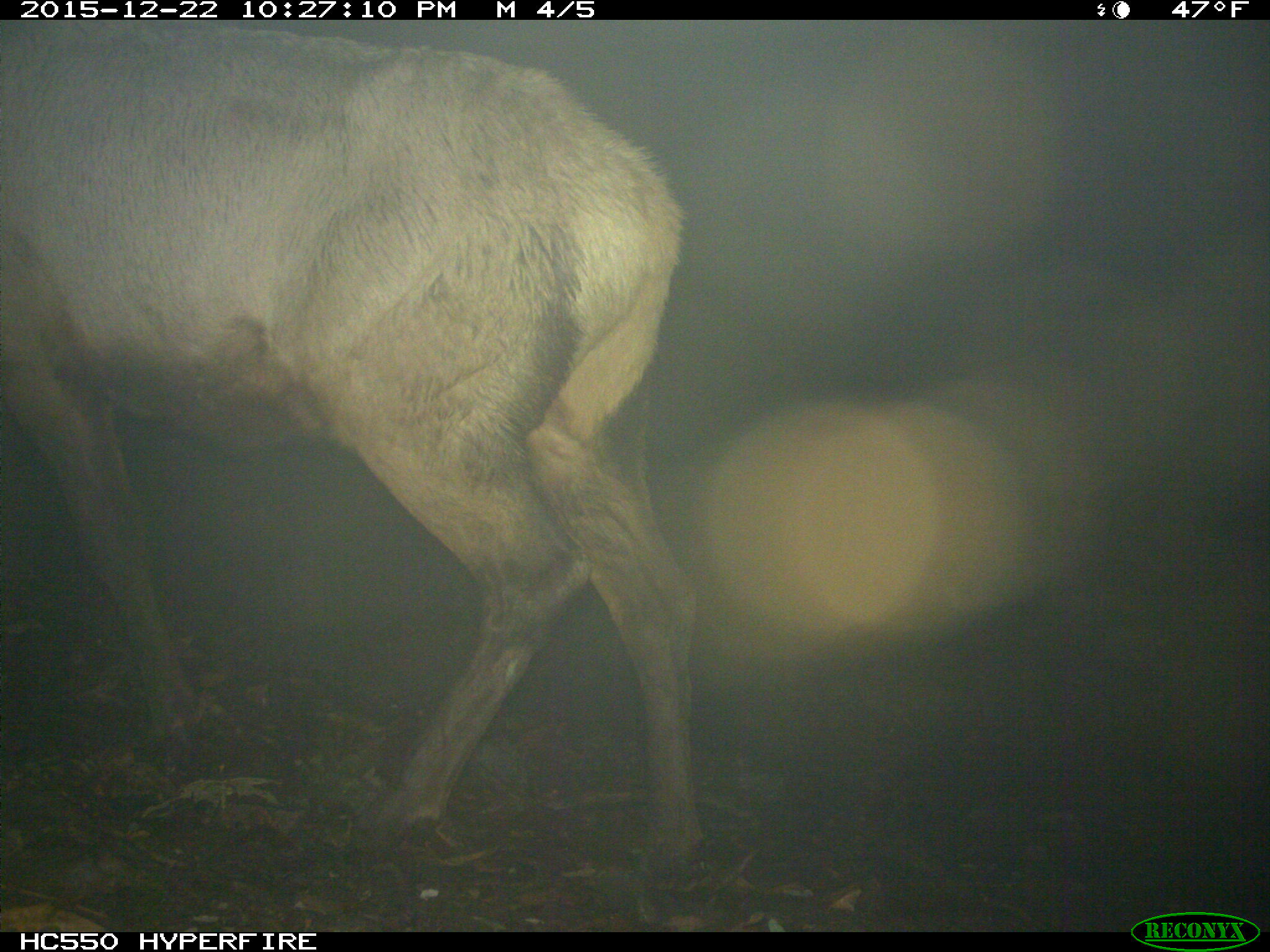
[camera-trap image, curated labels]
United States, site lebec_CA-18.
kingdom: Animalia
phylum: Chordata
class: Mammalia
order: Artiodactyla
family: Cervidae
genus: Cervus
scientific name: Cervus canadensis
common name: elk